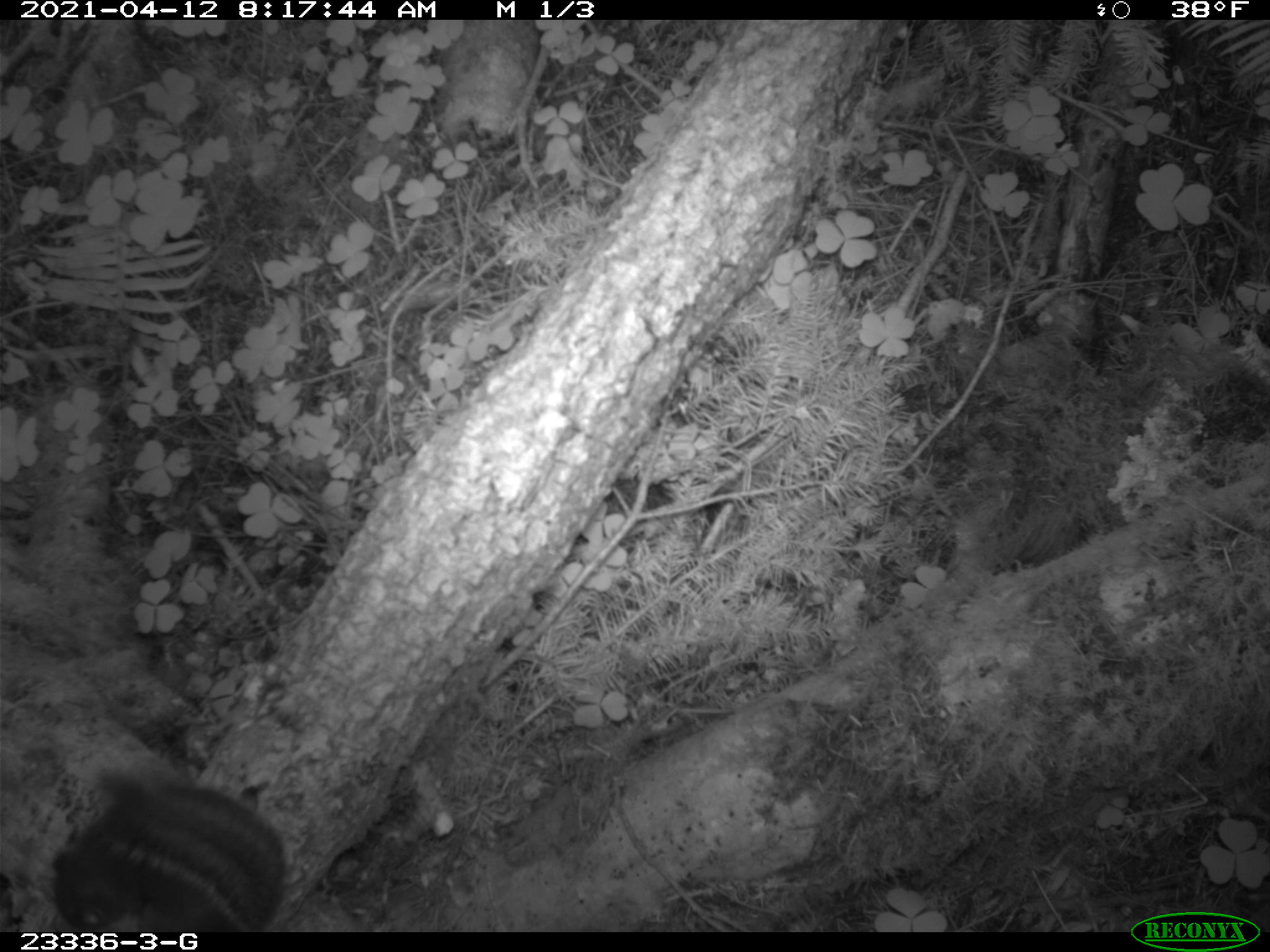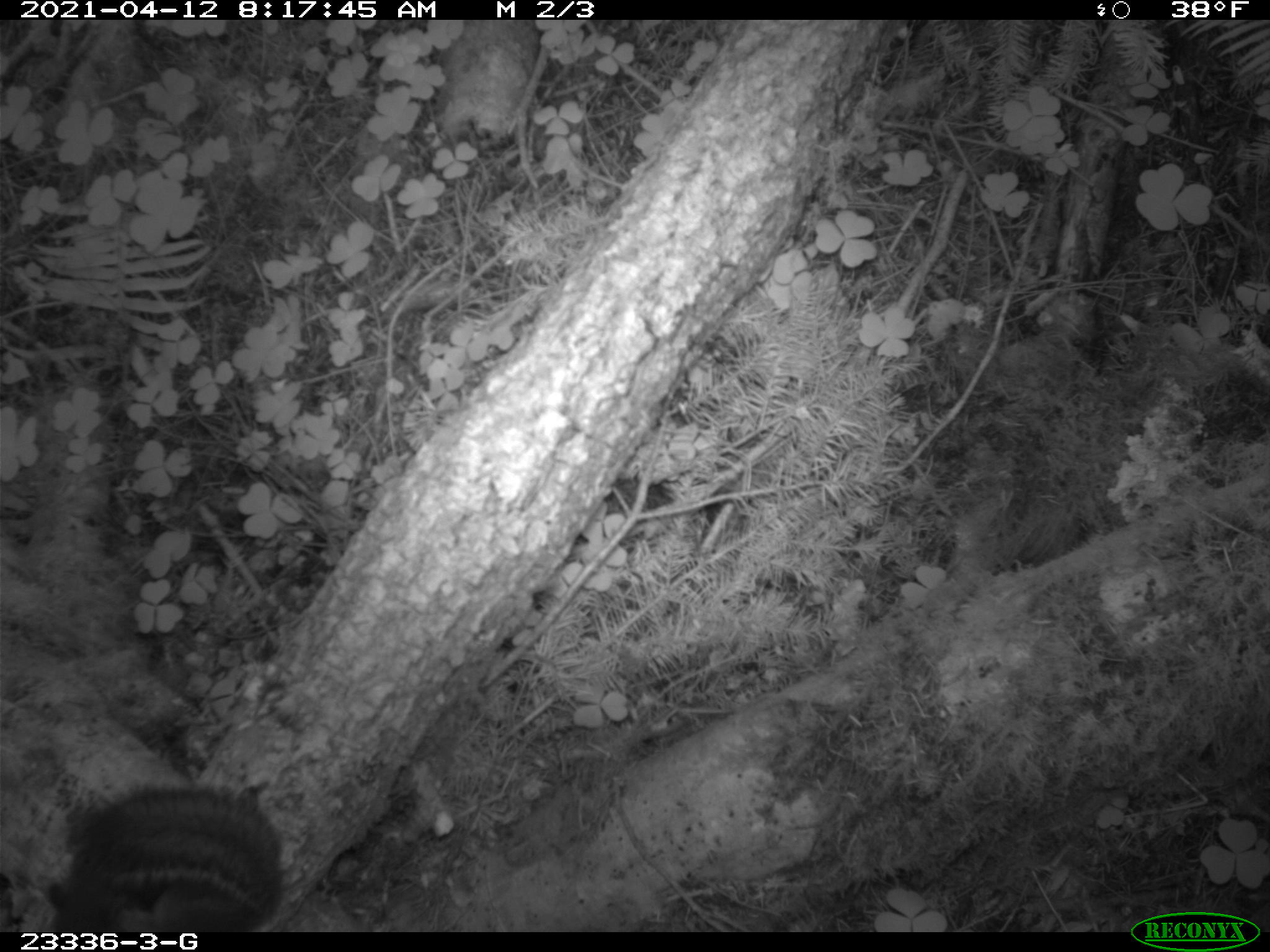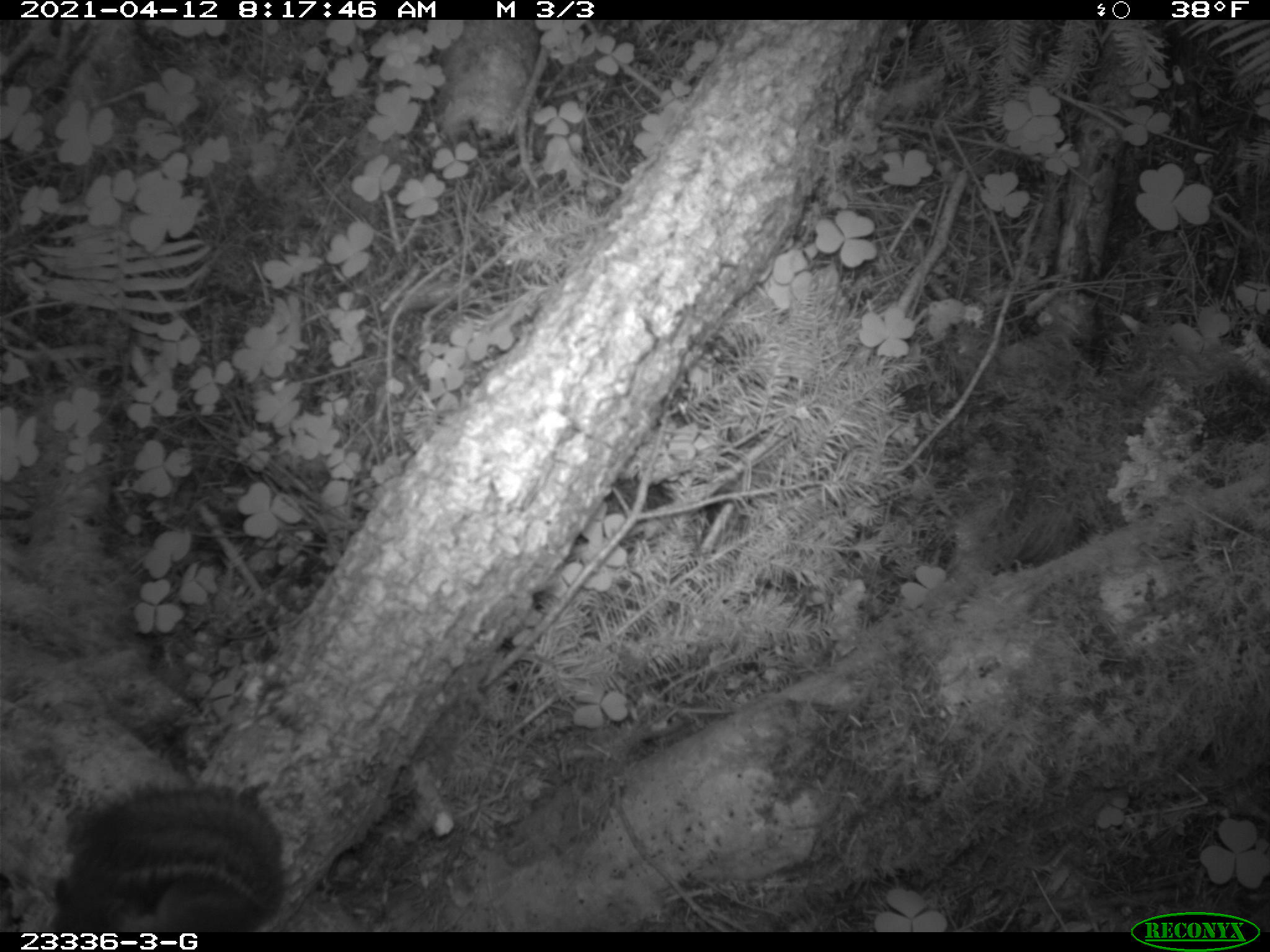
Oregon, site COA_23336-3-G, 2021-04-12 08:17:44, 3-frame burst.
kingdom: Animalia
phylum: Chordata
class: Mammalia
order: Rodentia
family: Sciuridae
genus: Tamiasciurus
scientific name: Tamiasciurus douglasii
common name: douglas squirrel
Douglas squirrel (Tamiasciurus douglasii).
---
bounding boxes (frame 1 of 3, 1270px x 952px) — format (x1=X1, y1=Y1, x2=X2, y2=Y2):
douglas squirrel: (x1=39, y1=761, x2=296, y2=926)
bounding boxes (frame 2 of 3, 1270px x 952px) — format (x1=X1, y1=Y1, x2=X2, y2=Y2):
douglas squirrel: (x1=50, y1=779, x2=291, y2=929)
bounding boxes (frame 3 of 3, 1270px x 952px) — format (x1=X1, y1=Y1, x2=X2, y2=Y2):
douglas squirrel: (x1=45, y1=777, x2=294, y2=930)